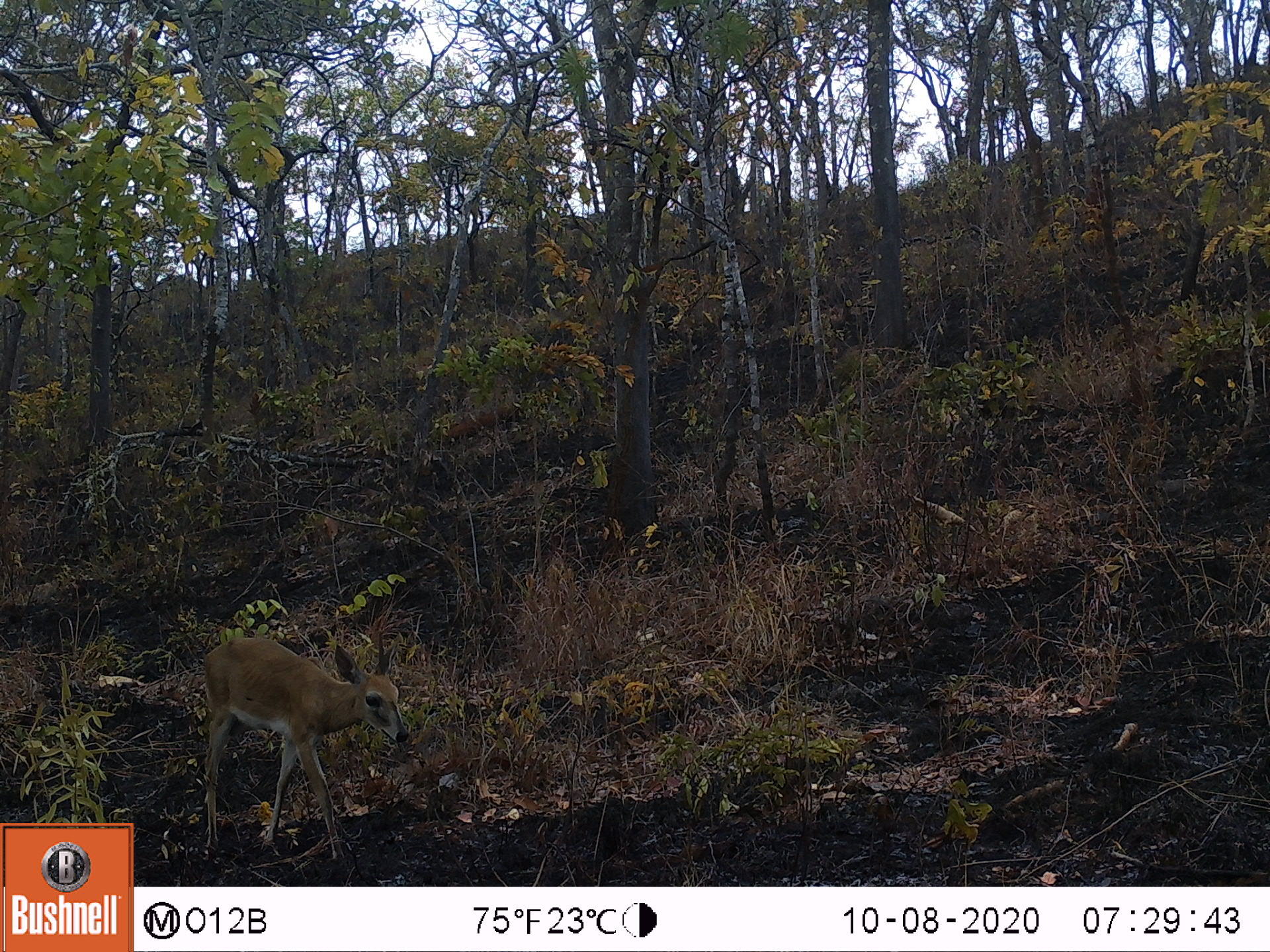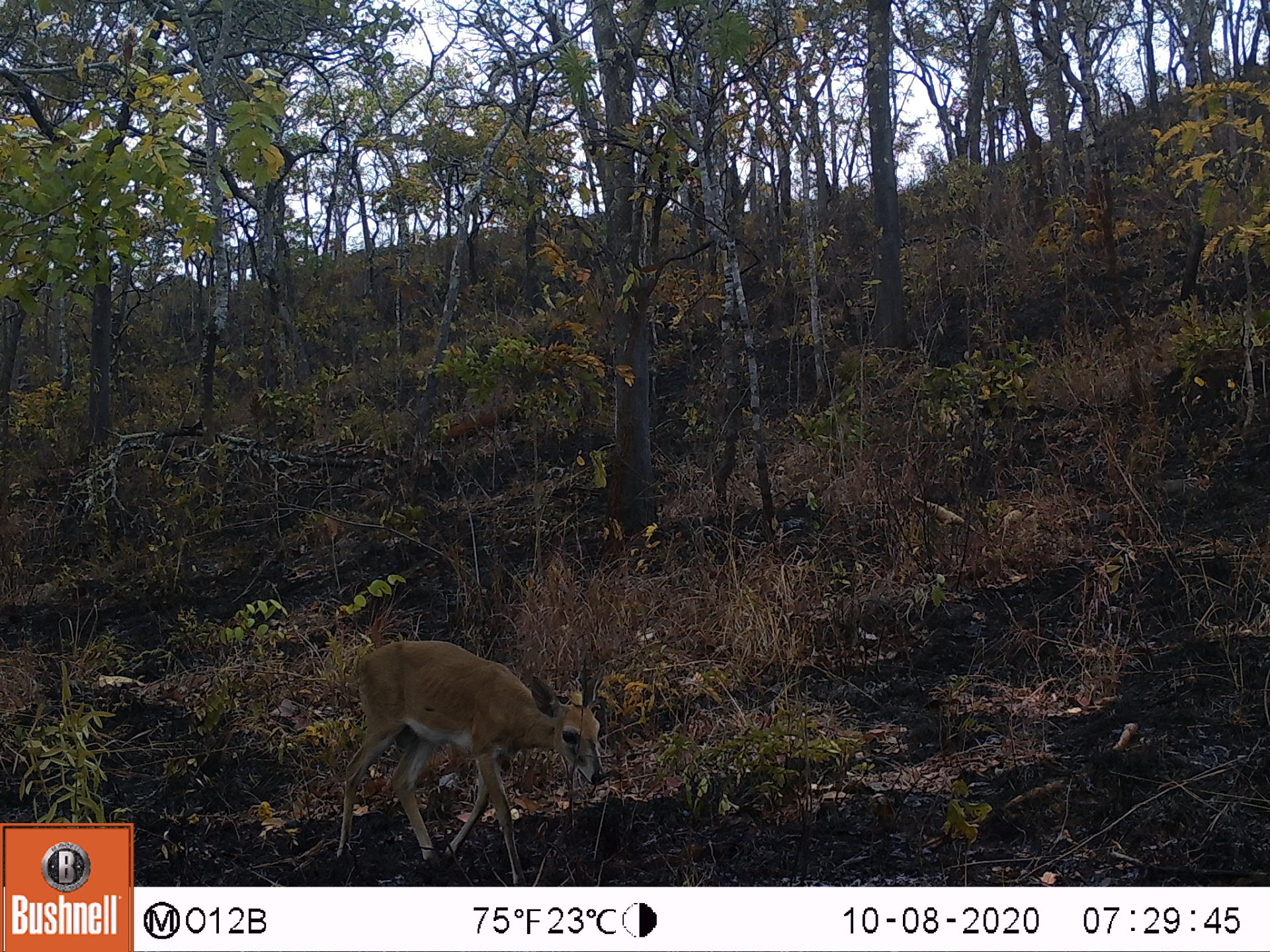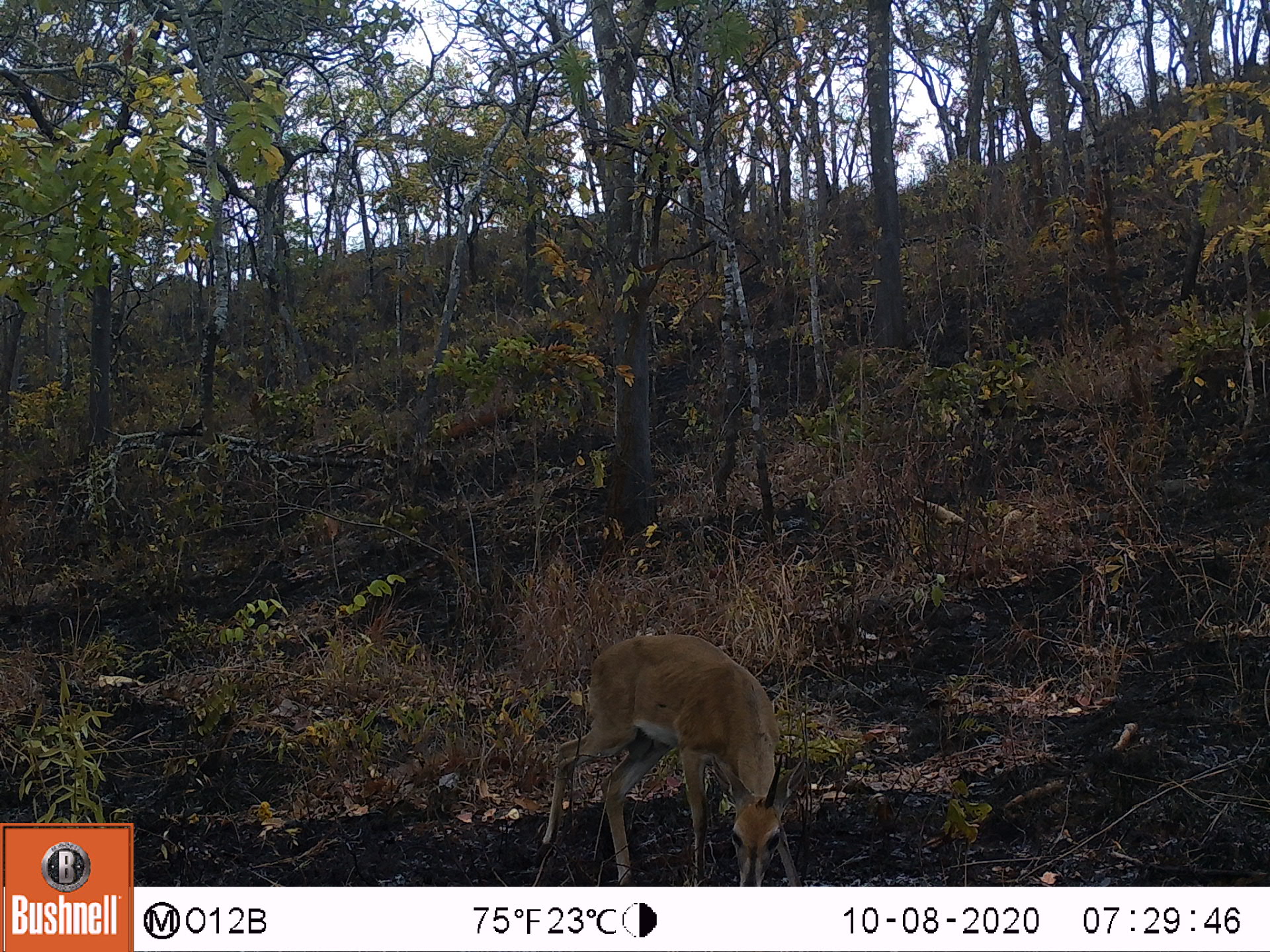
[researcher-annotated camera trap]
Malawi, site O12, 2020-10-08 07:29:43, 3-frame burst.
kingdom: Animalia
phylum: Chordata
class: Mammalia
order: Artiodactyla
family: Bovidae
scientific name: Antilopinae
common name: small antelope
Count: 1.